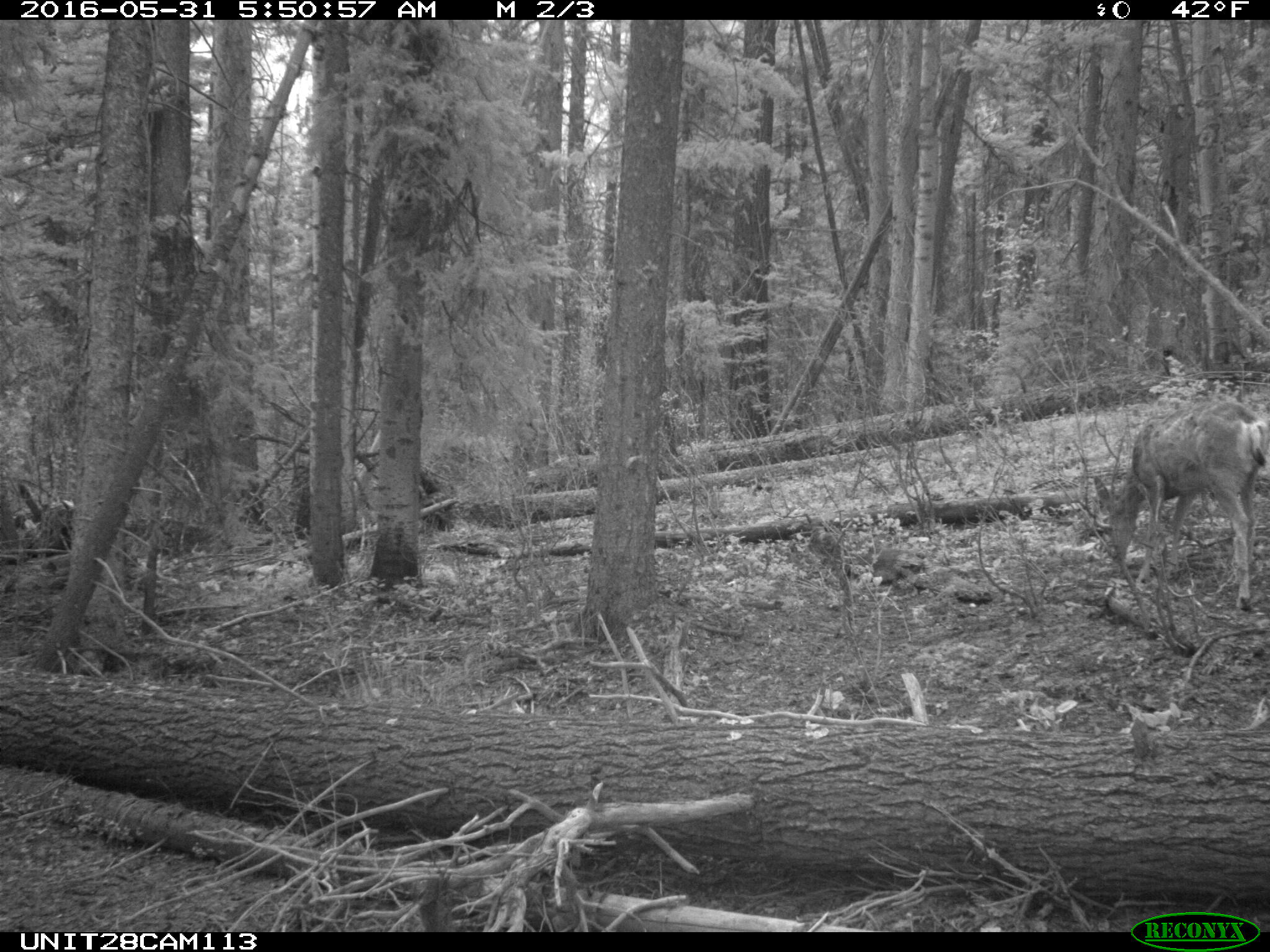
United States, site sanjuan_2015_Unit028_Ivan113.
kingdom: Animalia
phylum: Chordata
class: Mammalia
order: Artiodactyla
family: Cervidae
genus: Odocoileus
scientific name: Odocoileus hemionus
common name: mule deer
Odocoileus hemionus (mule deer).